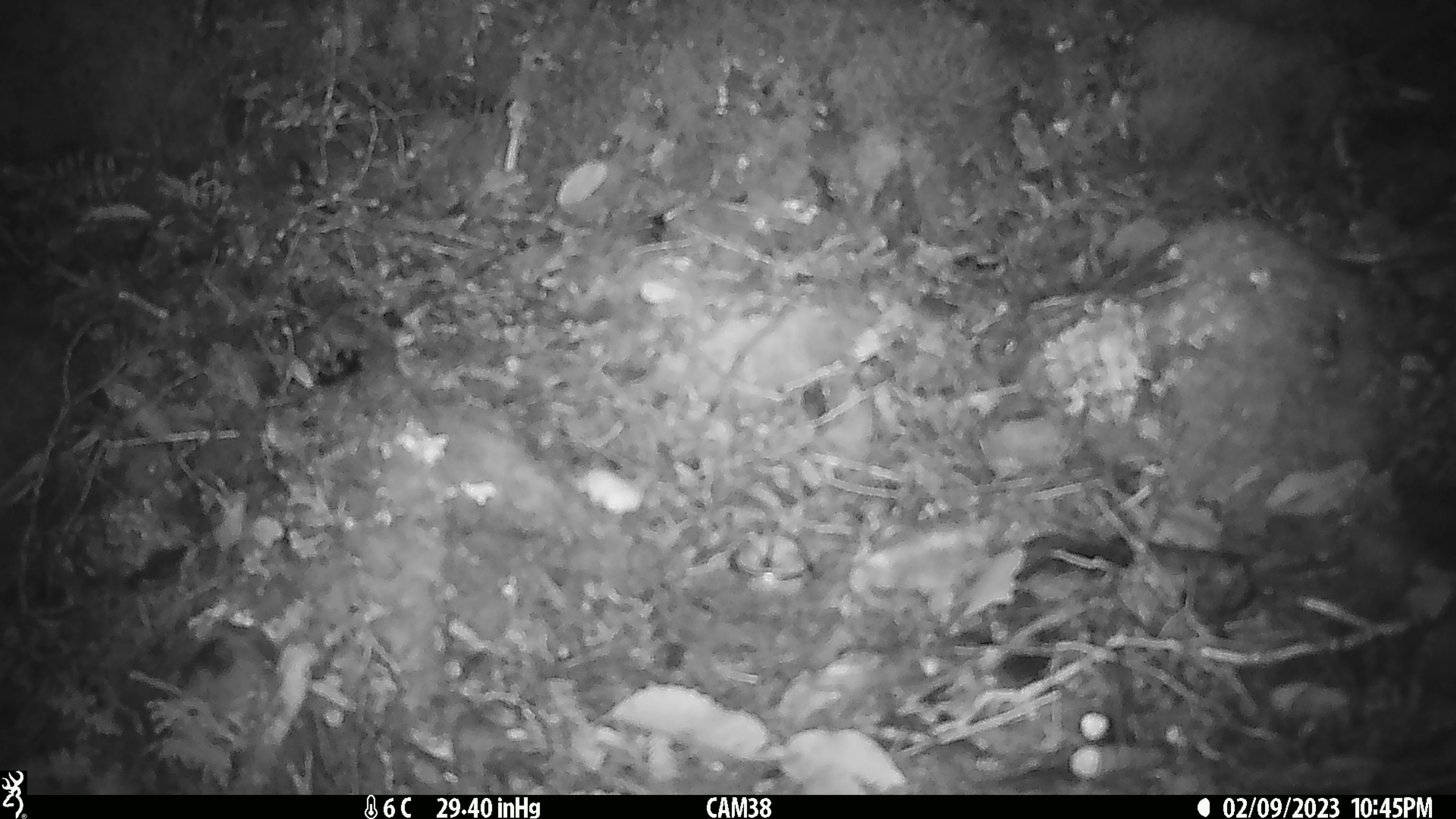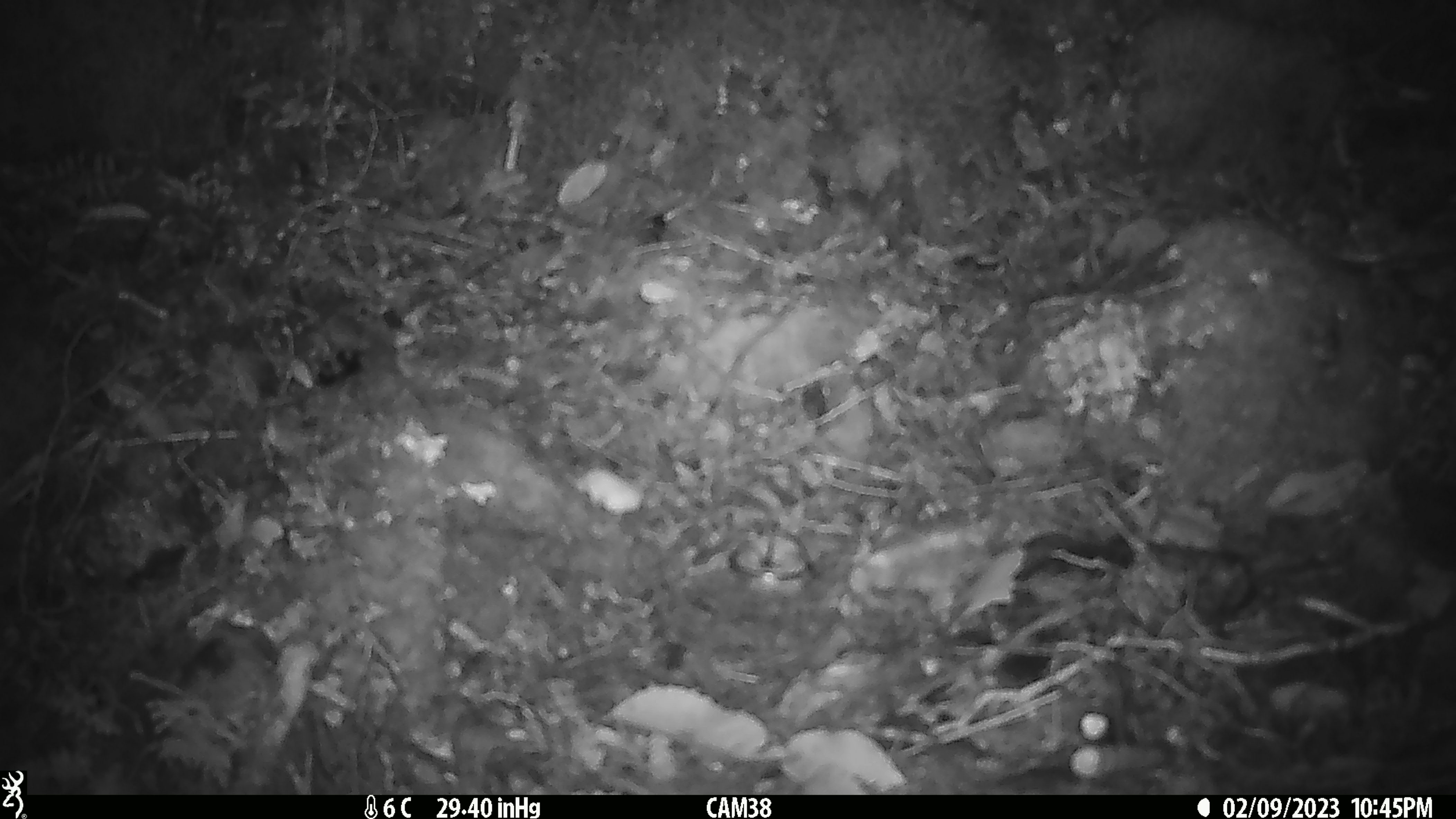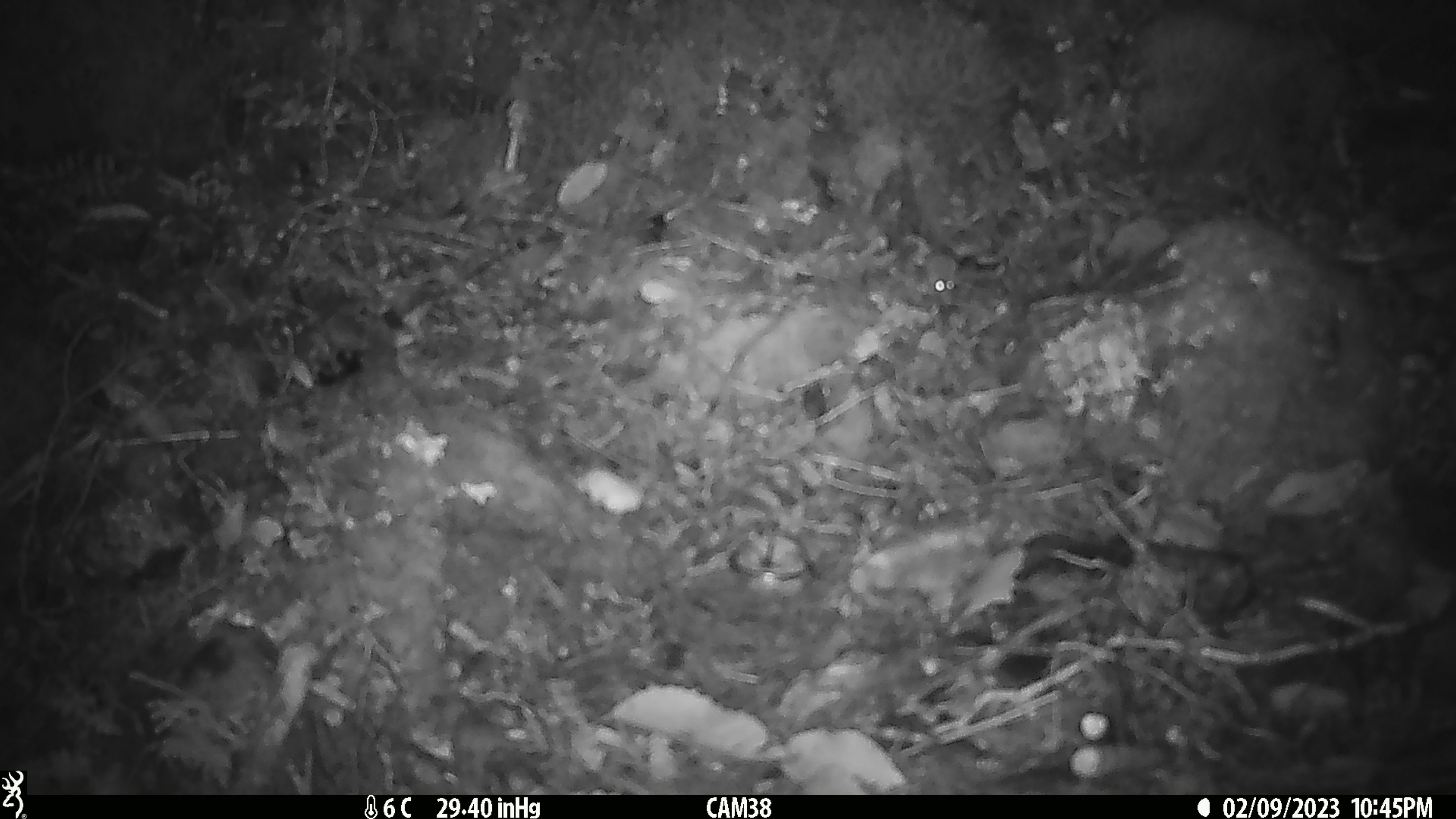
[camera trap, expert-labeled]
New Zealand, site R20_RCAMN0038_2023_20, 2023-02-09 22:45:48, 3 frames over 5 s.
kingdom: Animalia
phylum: Chordata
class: Mammalia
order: Rodentia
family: Muridae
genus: Mus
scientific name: Mus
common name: mouse